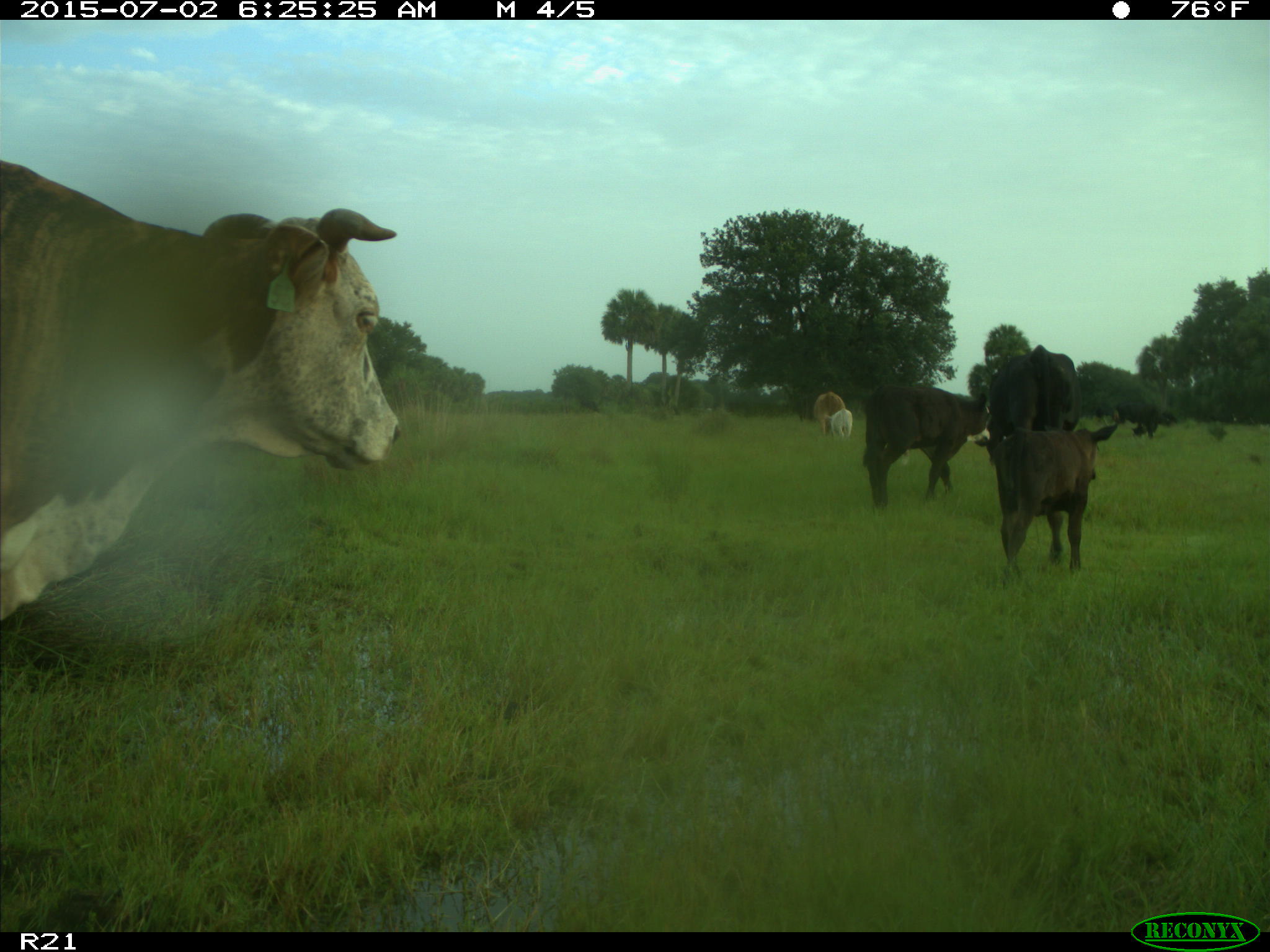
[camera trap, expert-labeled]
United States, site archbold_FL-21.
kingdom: Animalia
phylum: Chordata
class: Mammalia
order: Artiodactyla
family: Bovidae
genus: Bos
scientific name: Bos taurus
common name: domestic cow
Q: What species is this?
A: Bos taurus (domestic cow).